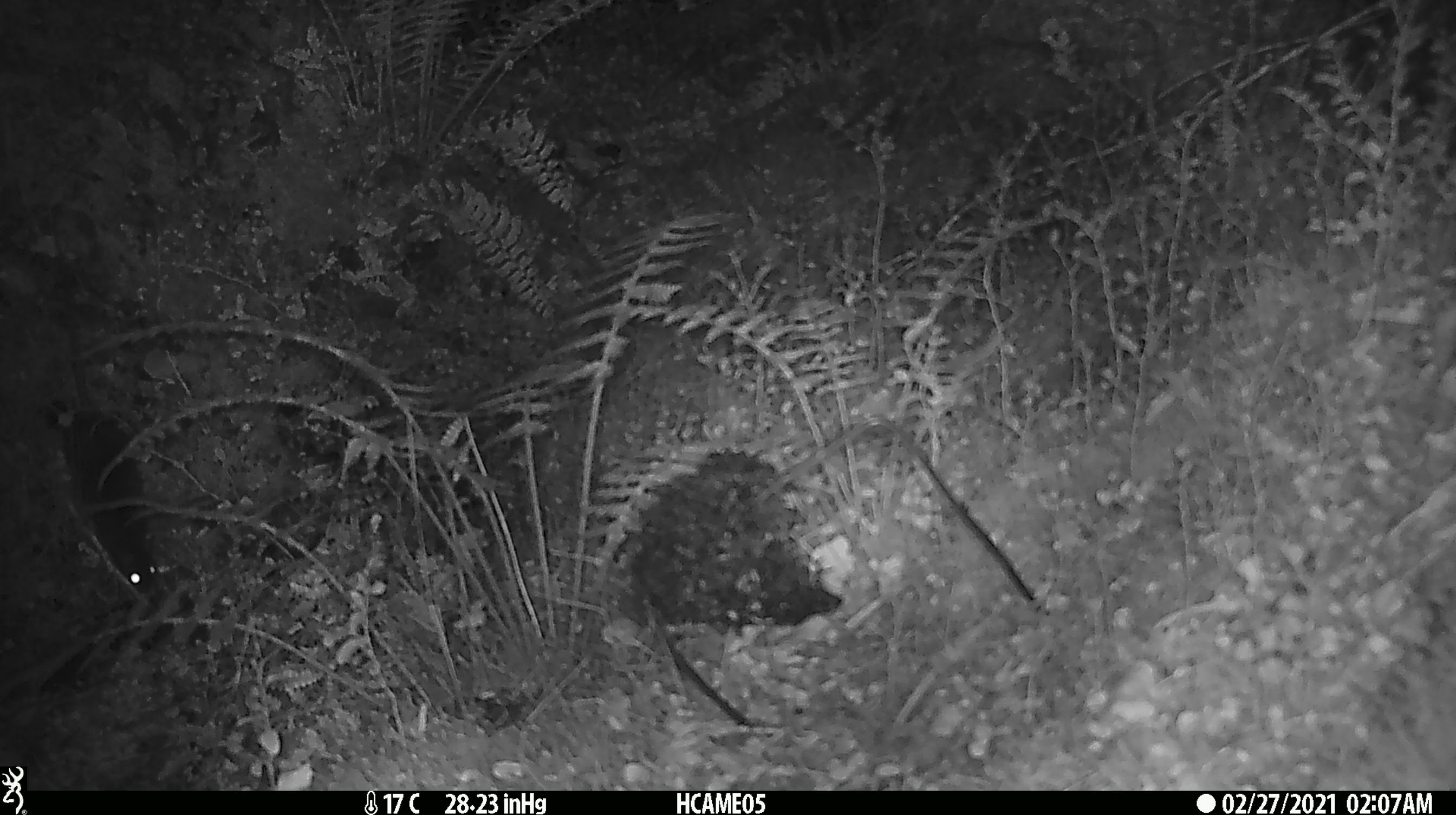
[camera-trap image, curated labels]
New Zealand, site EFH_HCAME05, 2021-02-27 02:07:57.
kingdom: Animalia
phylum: Chordata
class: Mammalia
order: Rodentia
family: Muridae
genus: Rattus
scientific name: Rattus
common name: rat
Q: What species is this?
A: Rat (Rattus).